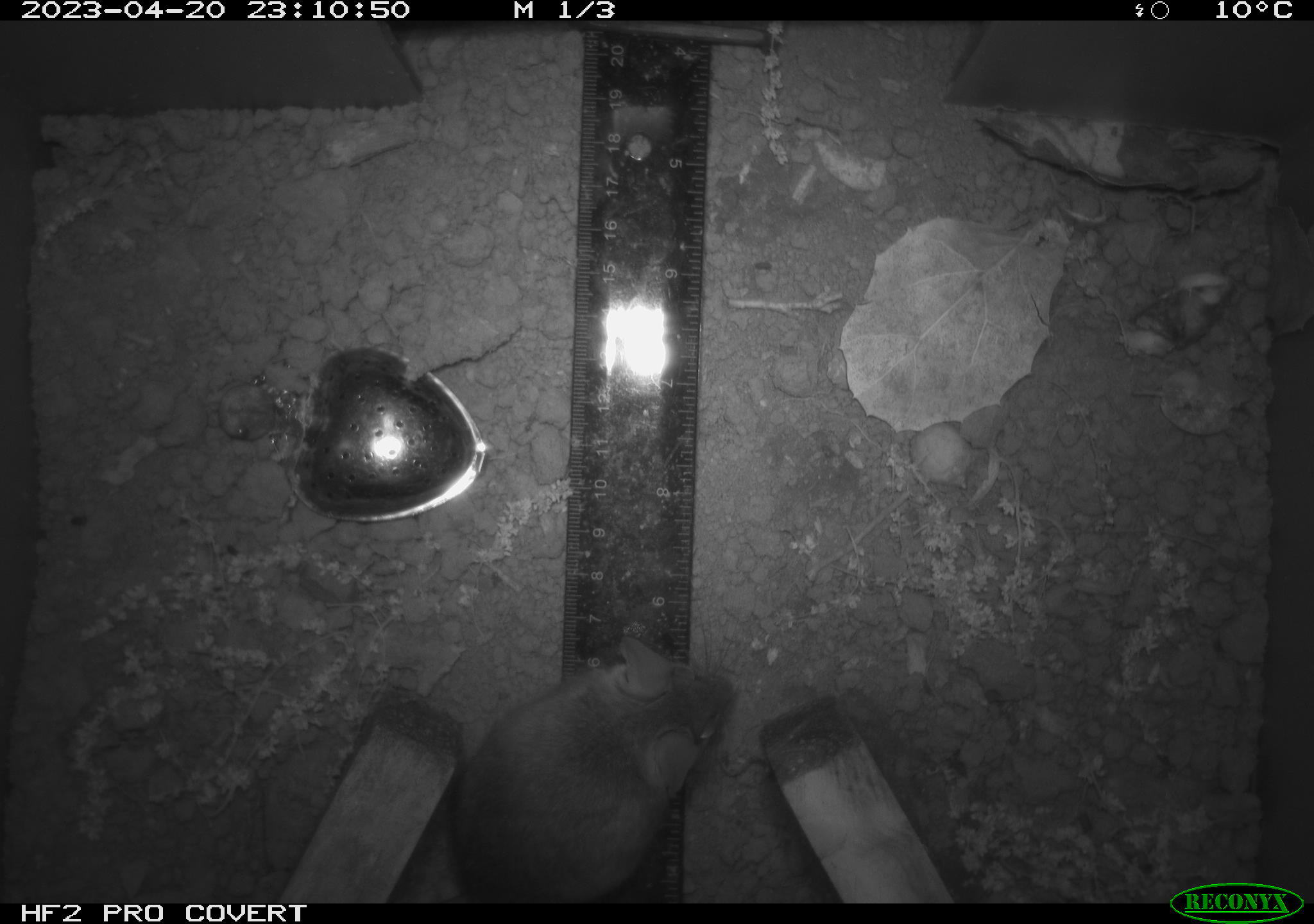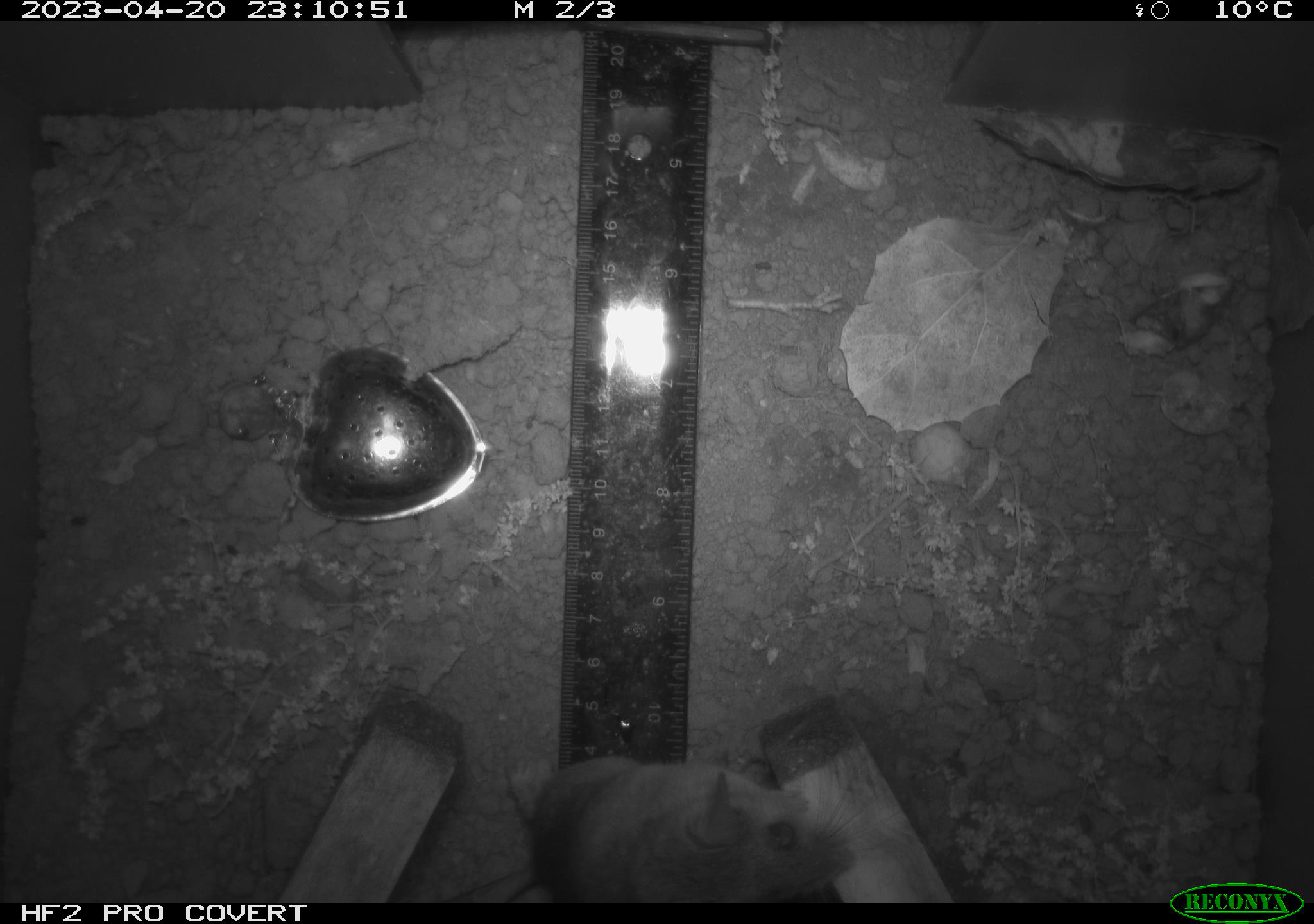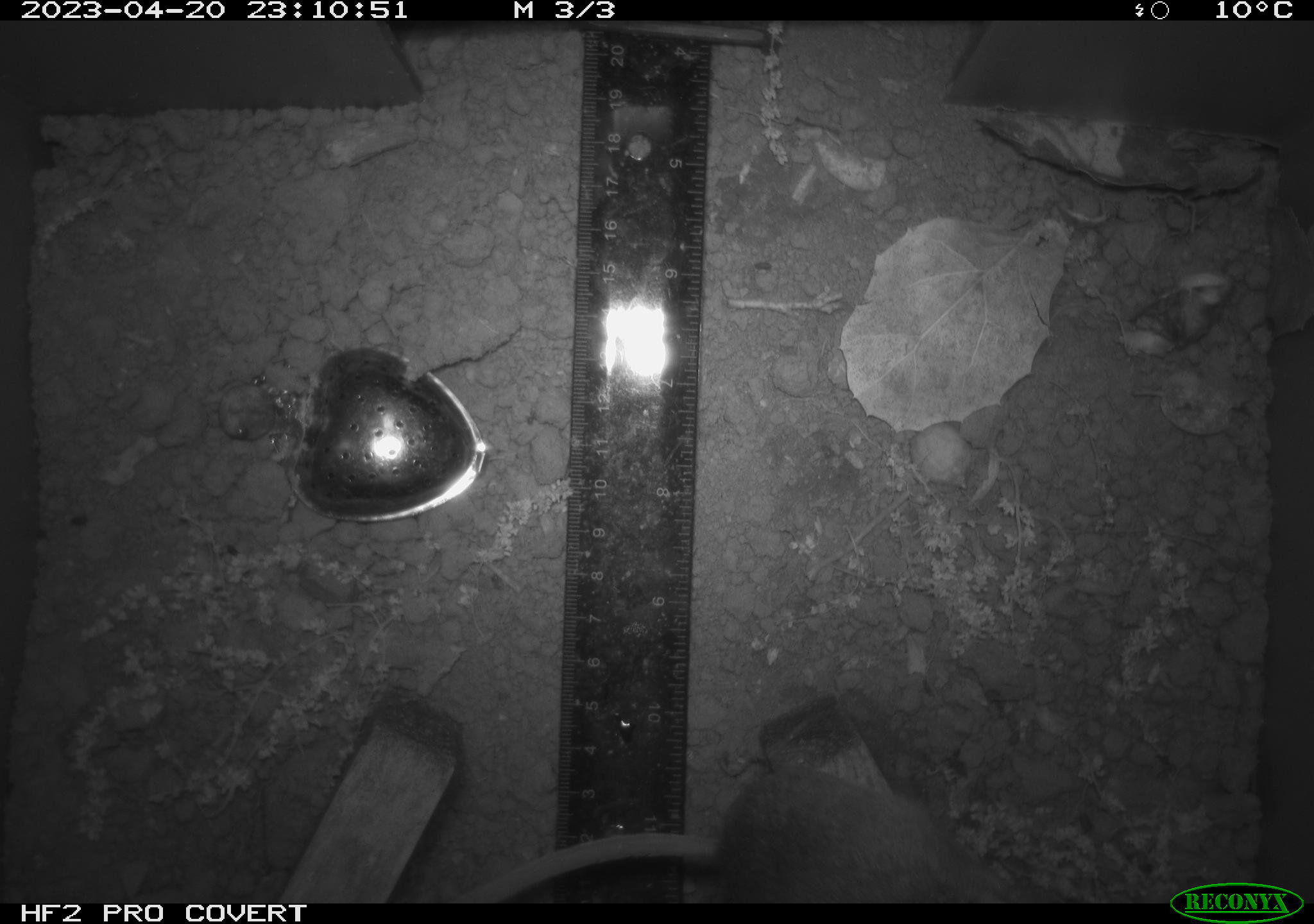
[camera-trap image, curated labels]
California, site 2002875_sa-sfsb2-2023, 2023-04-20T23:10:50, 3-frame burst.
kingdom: Animalia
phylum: Chordata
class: Mammalia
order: Rodentia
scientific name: Rodentia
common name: mouse species